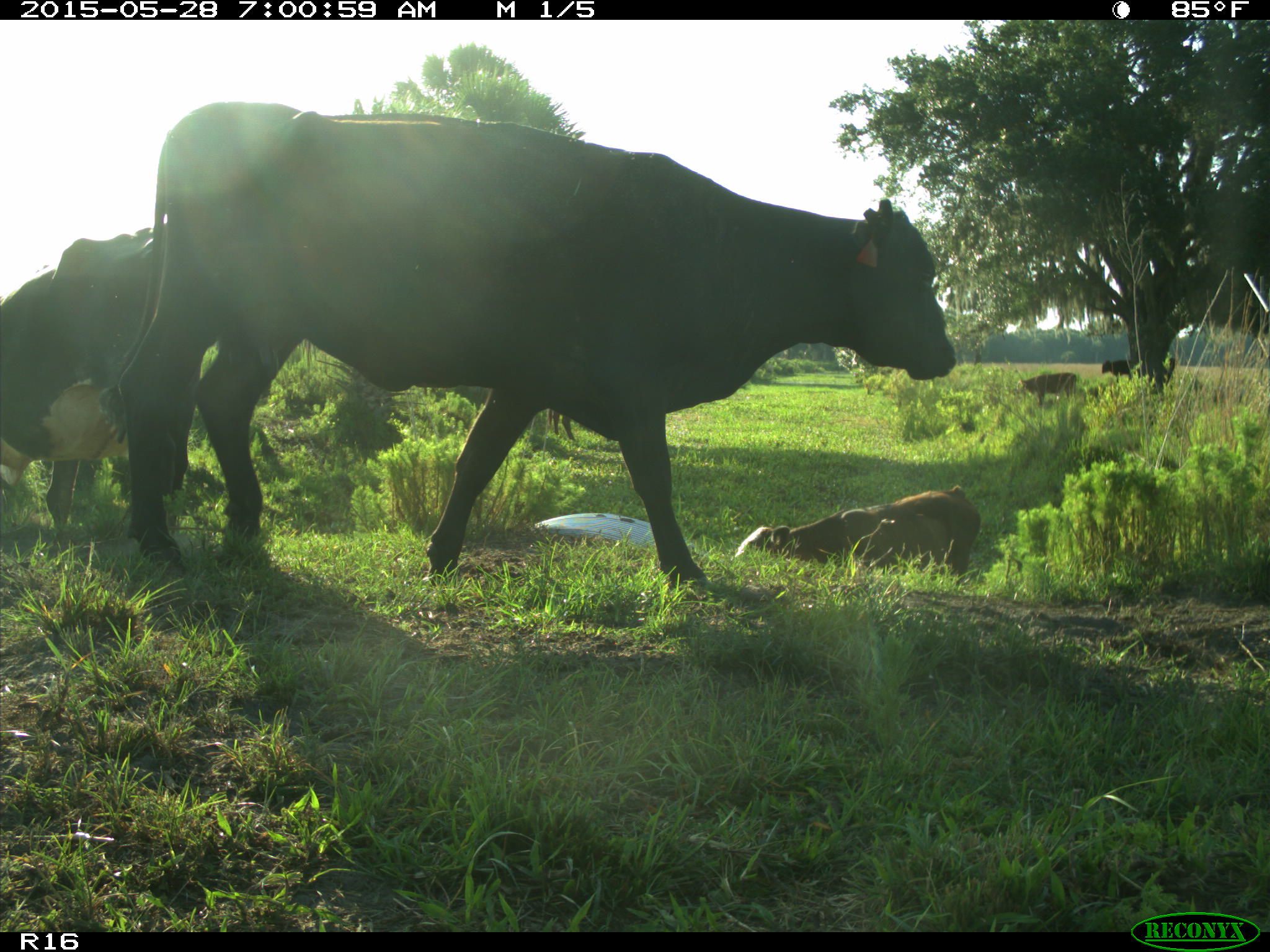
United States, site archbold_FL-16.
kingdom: Animalia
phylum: Chordata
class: Mammalia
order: Artiodactyla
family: Bovidae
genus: Bos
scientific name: Bos taurus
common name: domestic cow